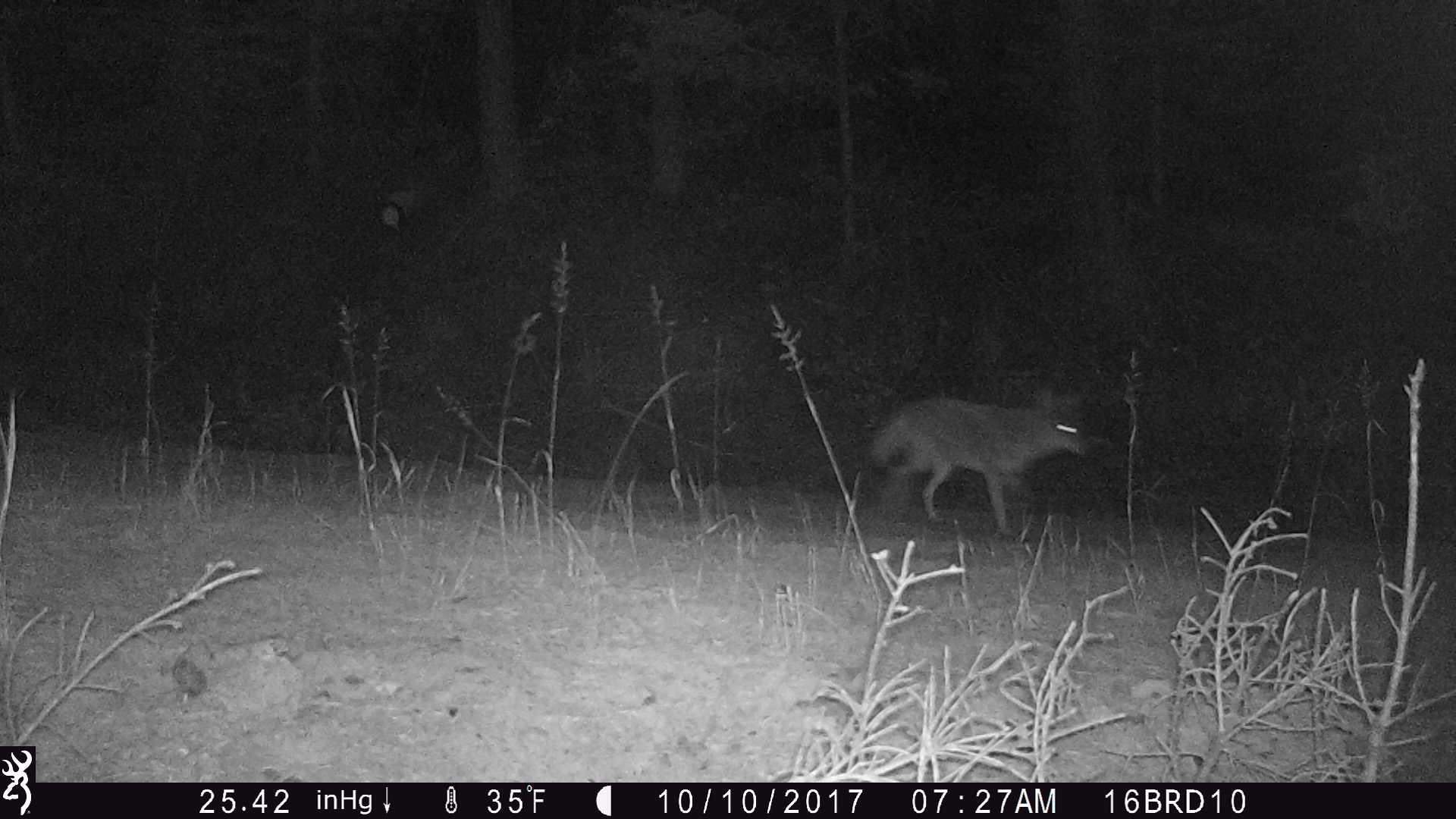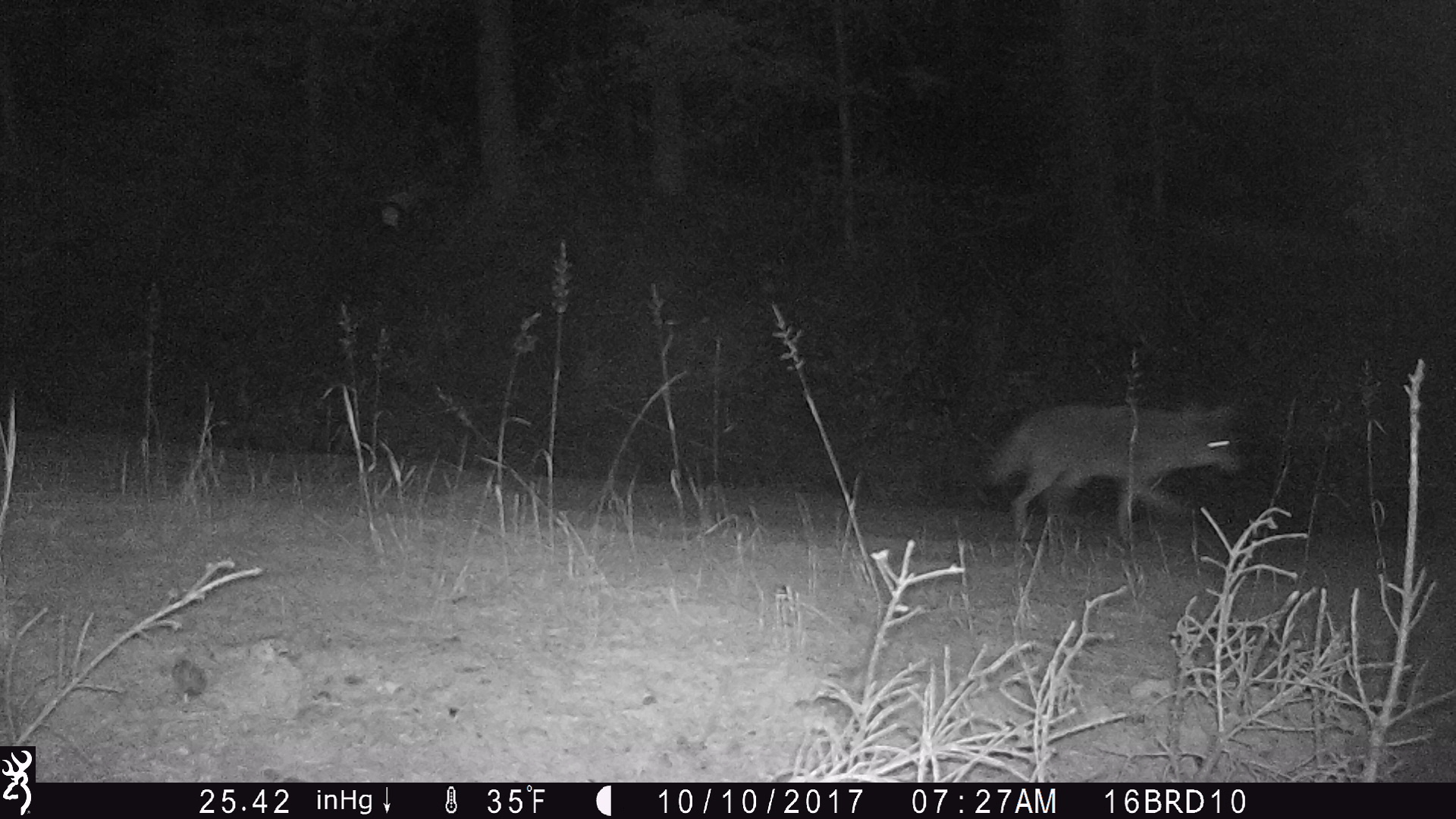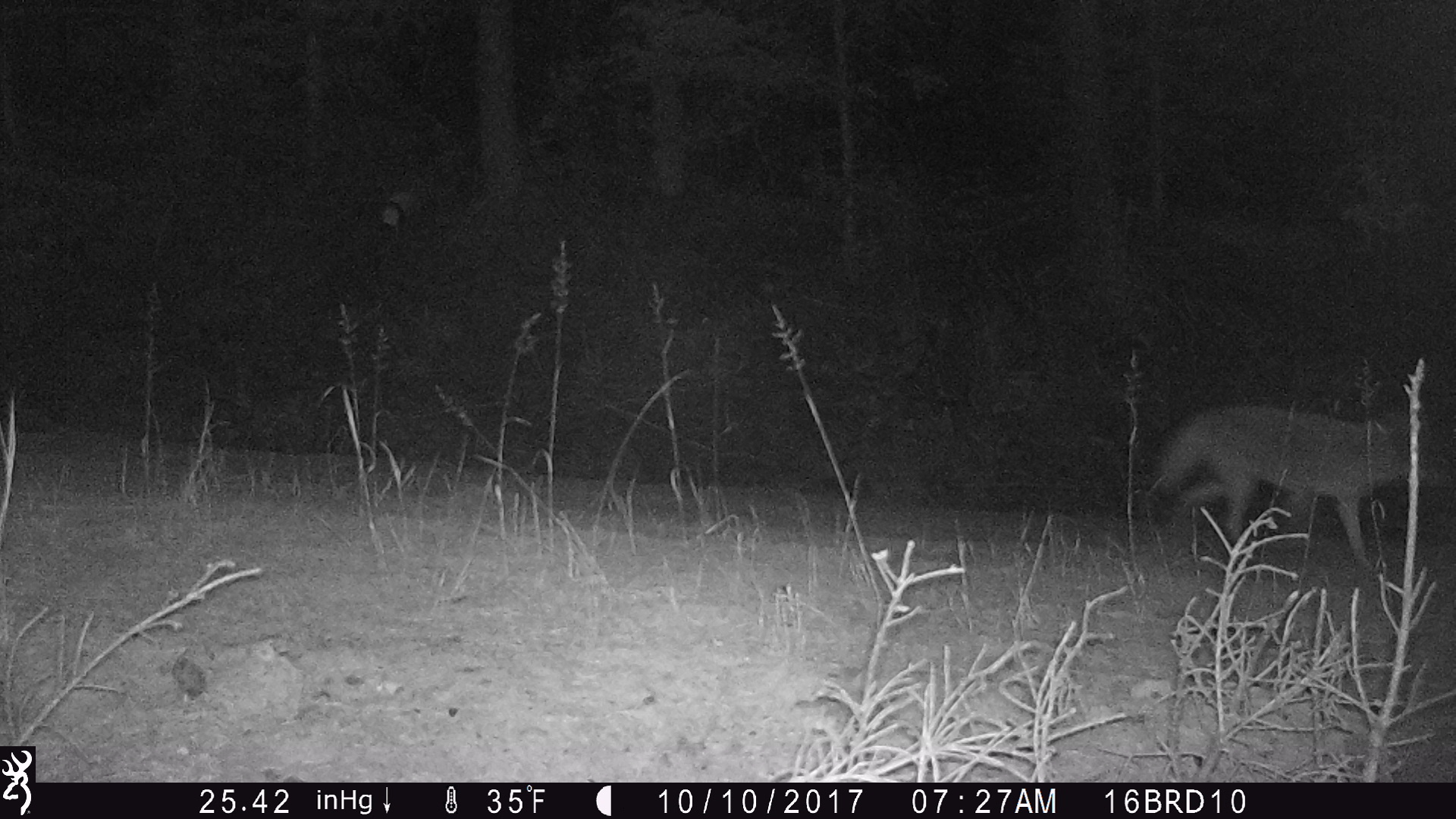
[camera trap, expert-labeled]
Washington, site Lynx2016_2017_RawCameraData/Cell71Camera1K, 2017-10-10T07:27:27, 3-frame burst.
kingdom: Animalia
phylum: Chordata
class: Mammalia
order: Carnivora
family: Canidae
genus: Canis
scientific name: Canis latrans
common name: coyote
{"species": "Canis latrans (coyote)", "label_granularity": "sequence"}